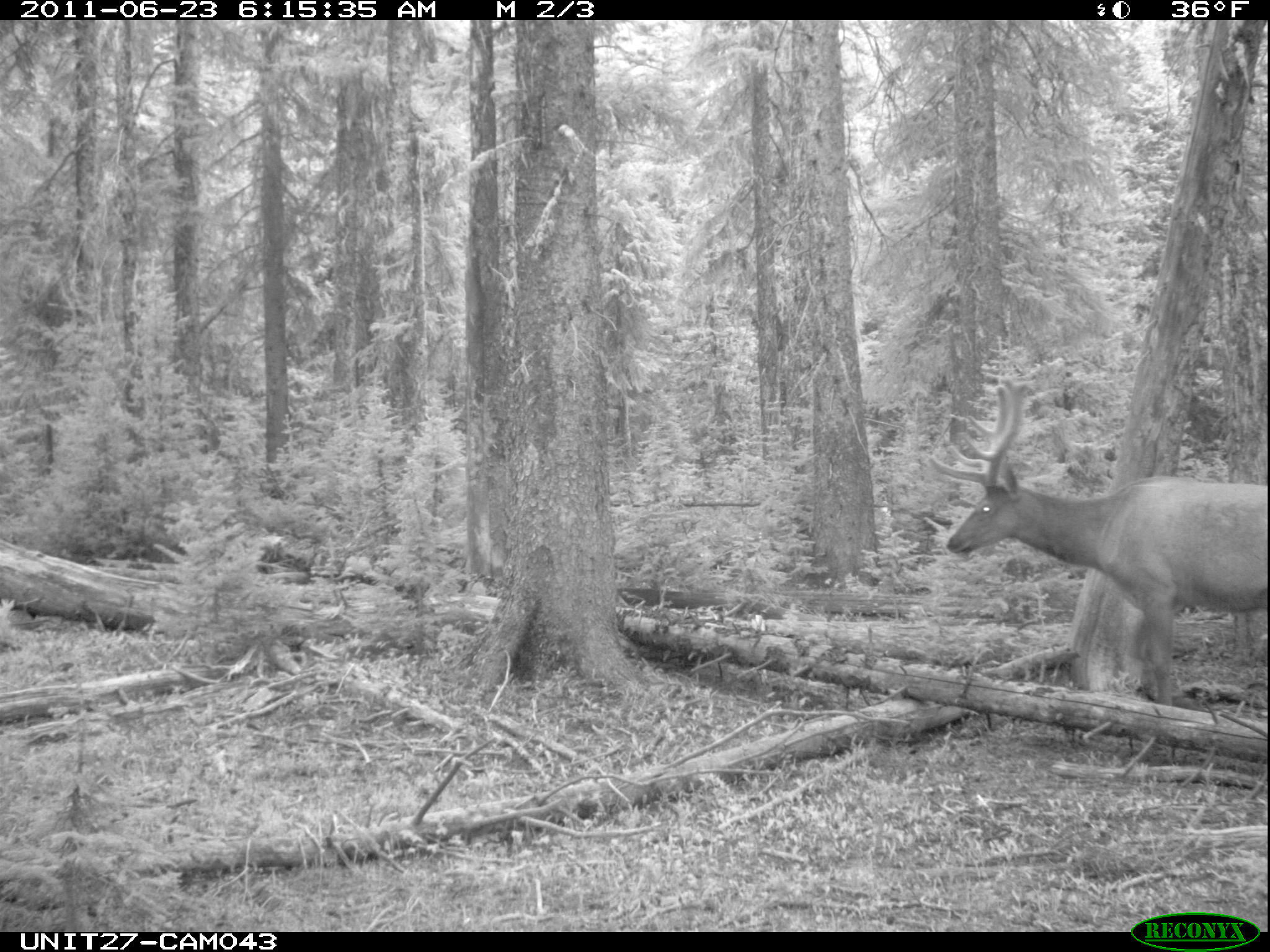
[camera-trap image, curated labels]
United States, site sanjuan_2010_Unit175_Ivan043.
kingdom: Animalia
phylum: Chordata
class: Mammalia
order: Artiodactyla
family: Cervidae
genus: Cervus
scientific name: Cervus elaphus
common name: red deer